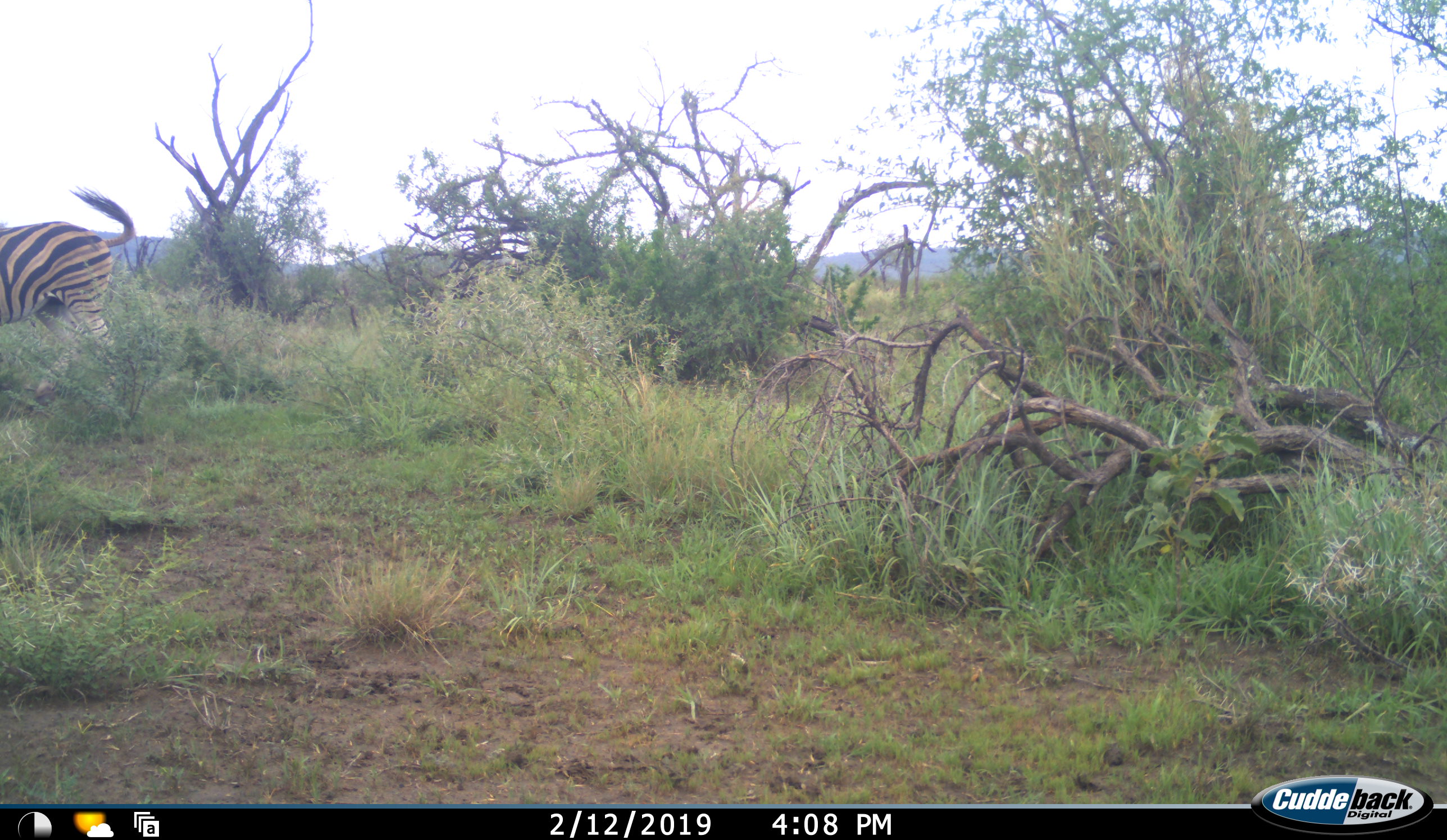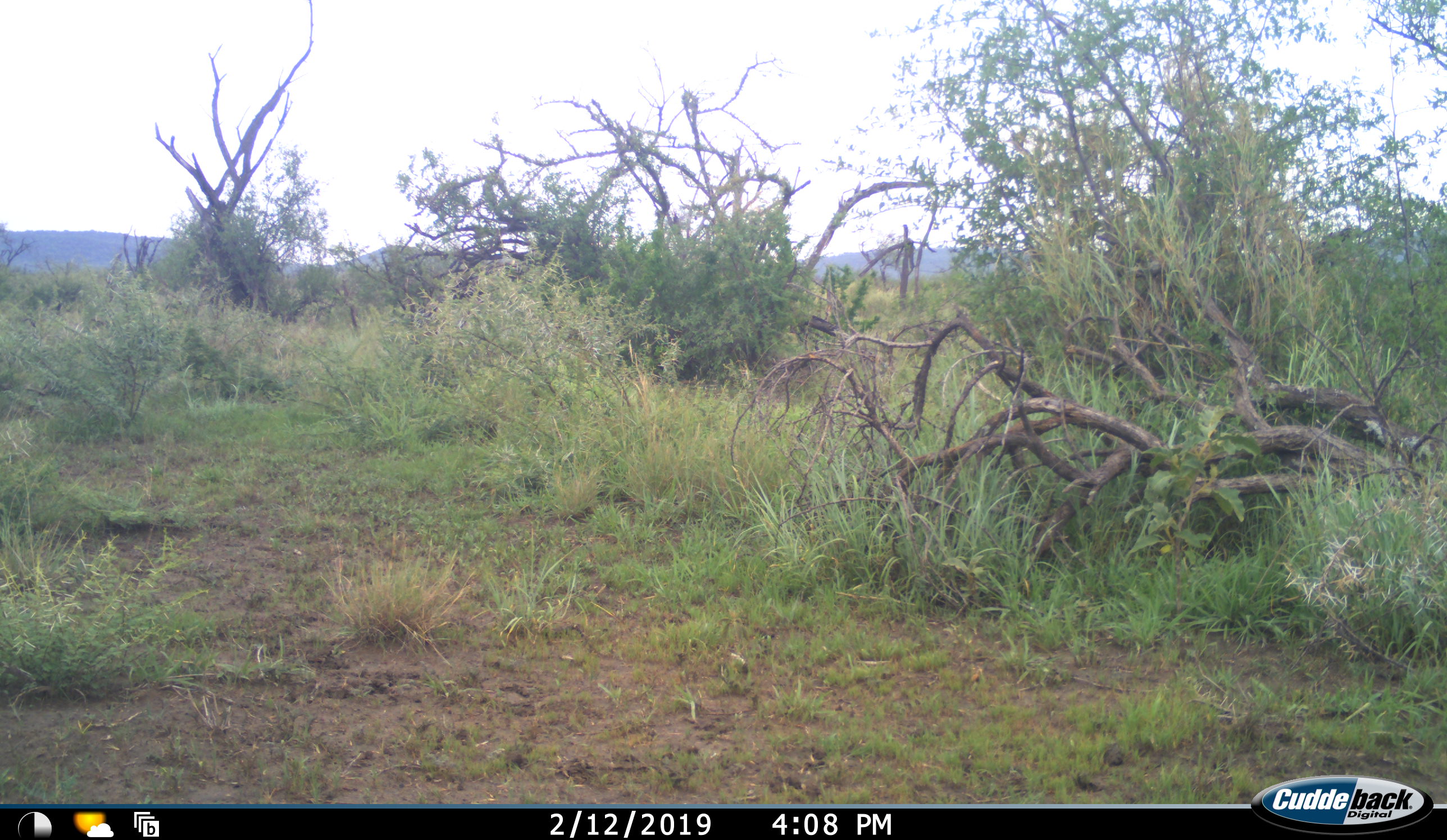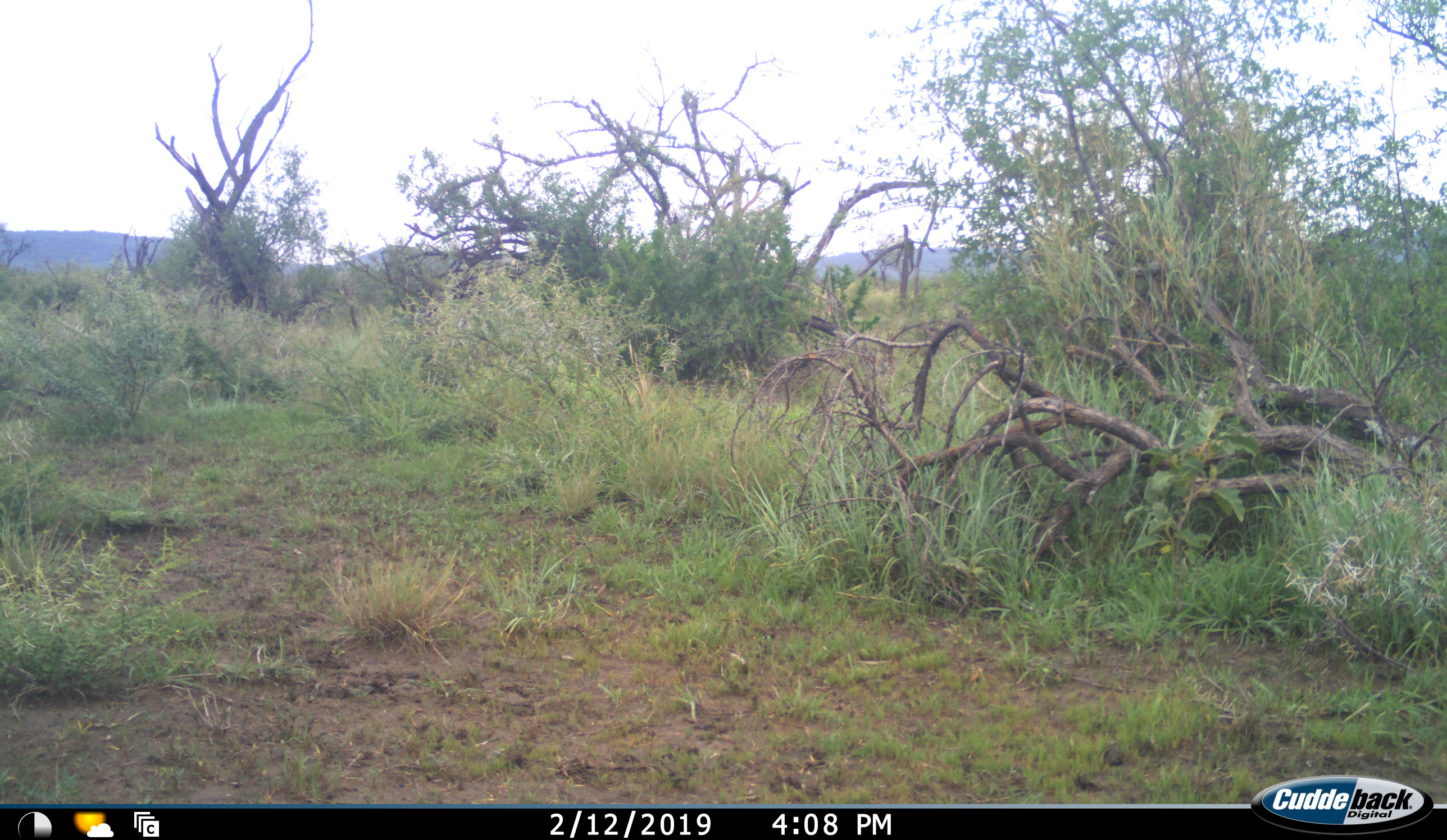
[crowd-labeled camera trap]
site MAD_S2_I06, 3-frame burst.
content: unidentified animal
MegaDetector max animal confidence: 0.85